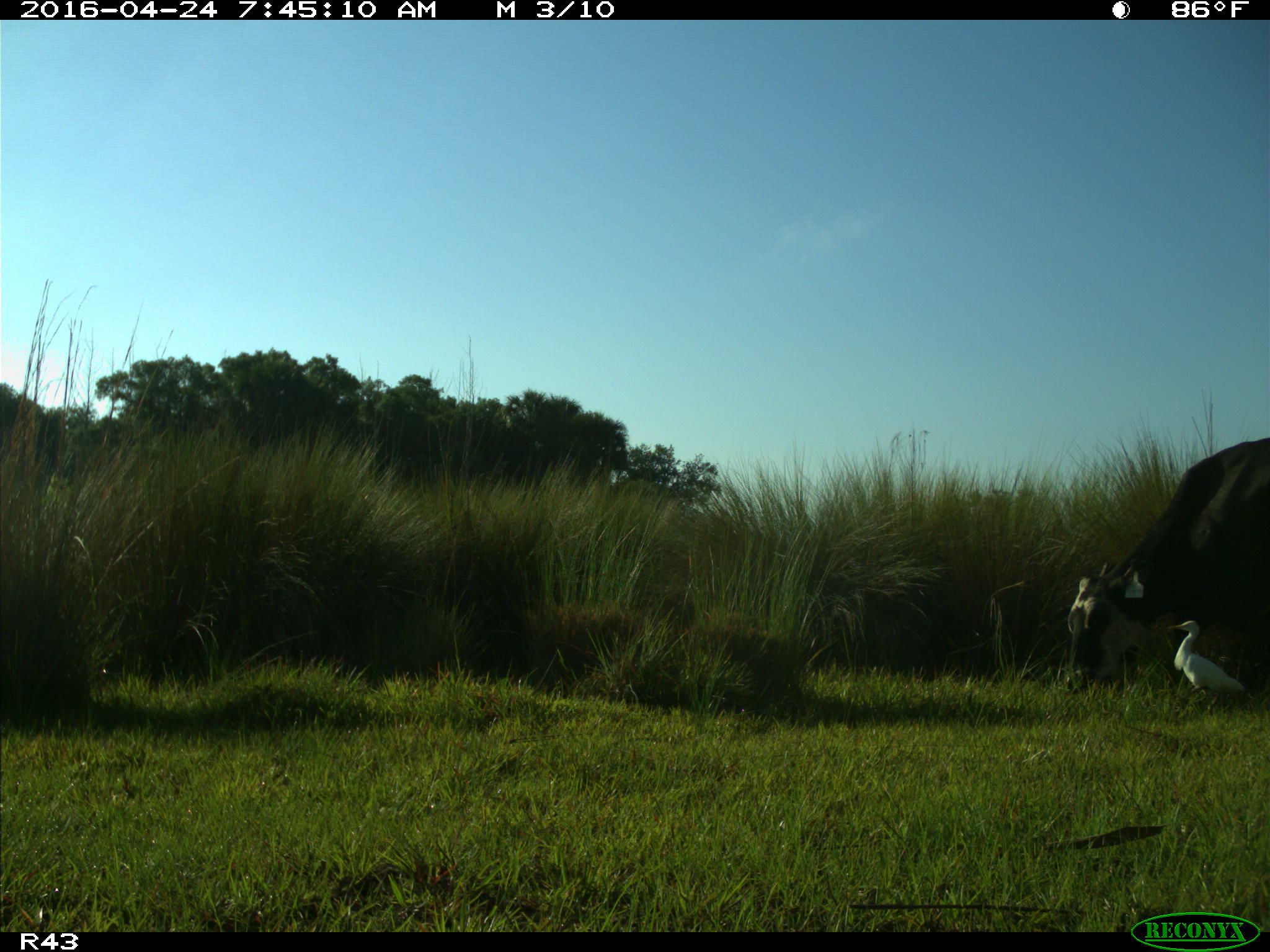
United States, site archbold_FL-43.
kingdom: Animalia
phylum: Chordata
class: Mammalia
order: Artiodactyla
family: Bovidae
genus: Bos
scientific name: Bos taurus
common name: domestic cow